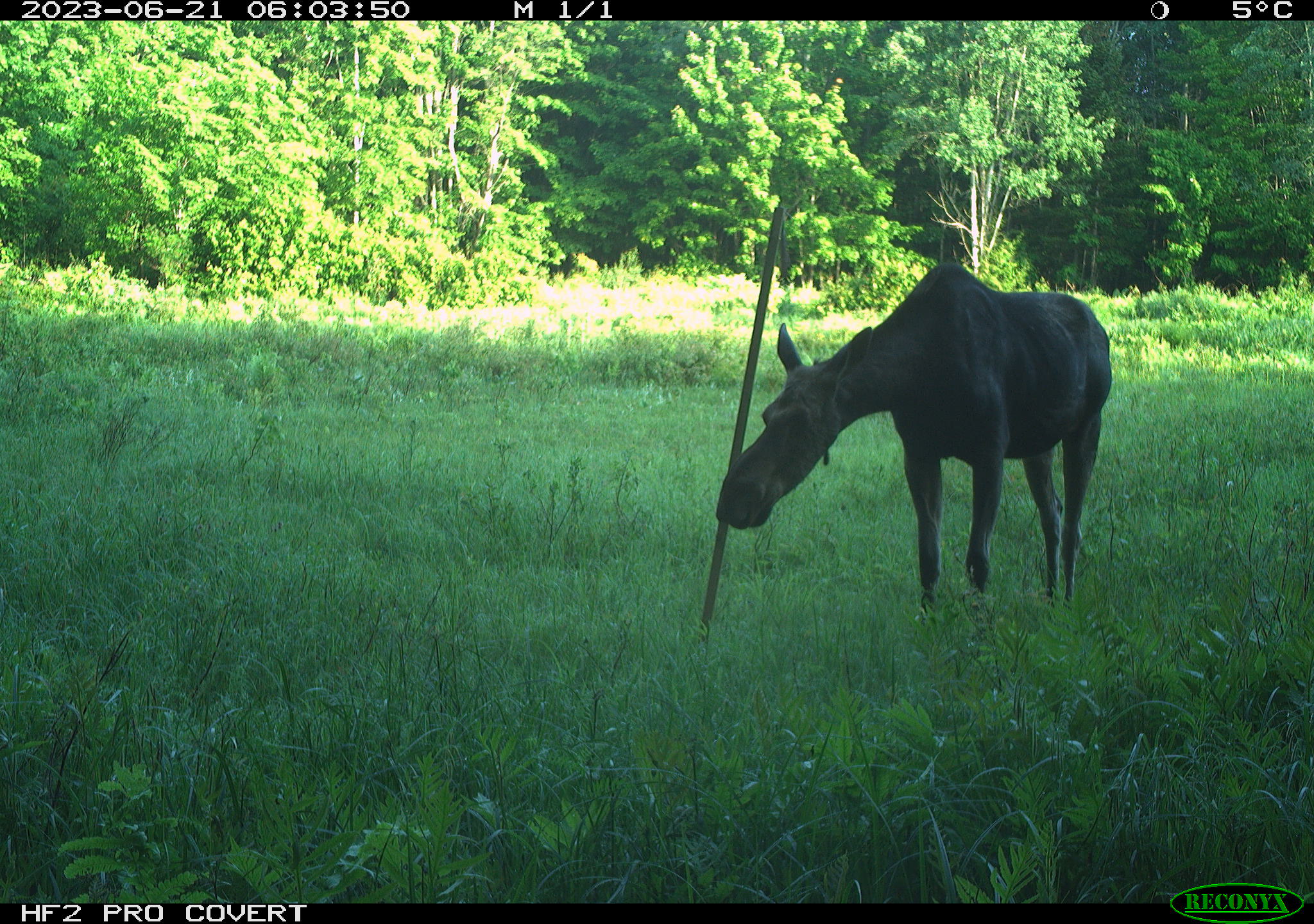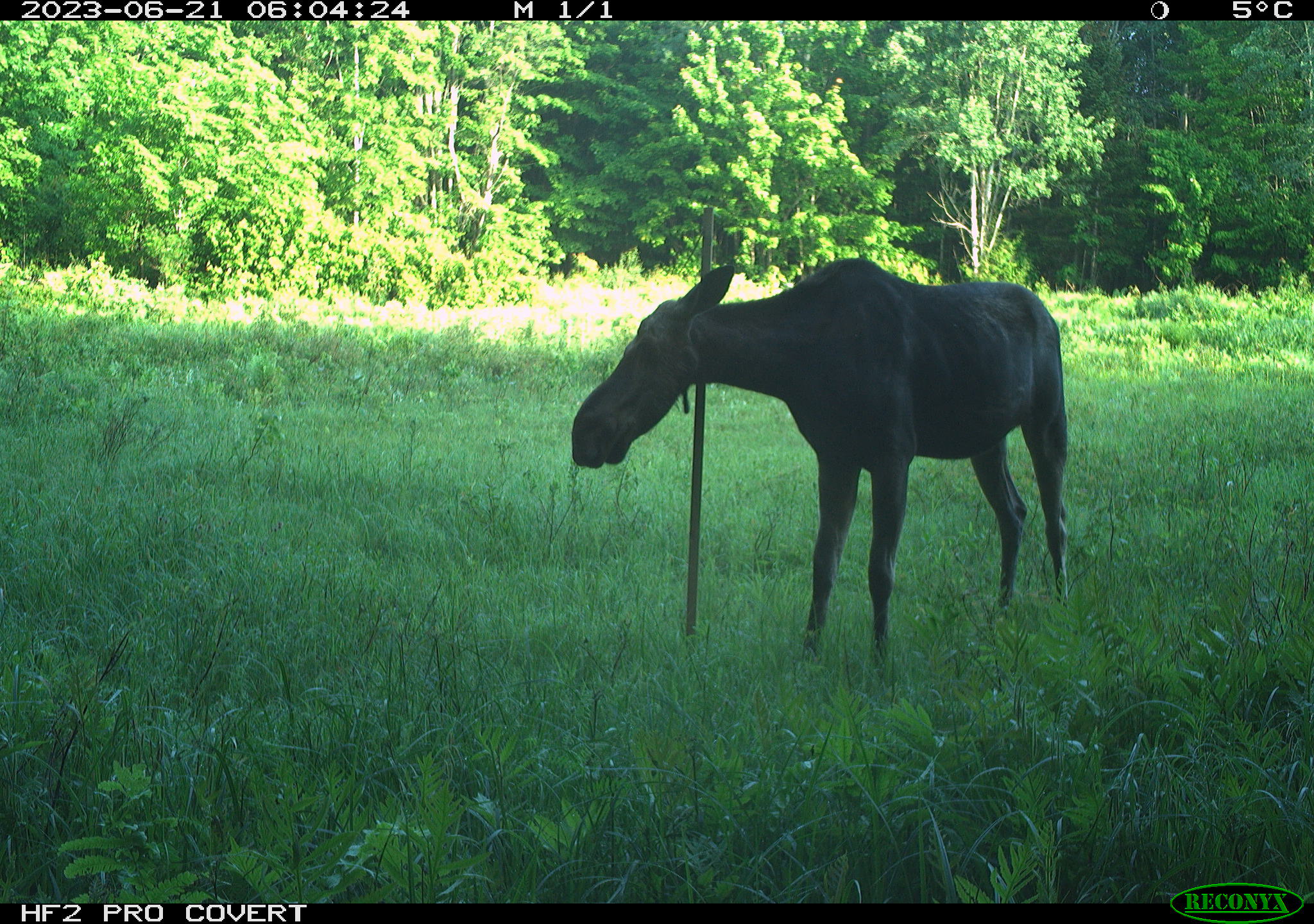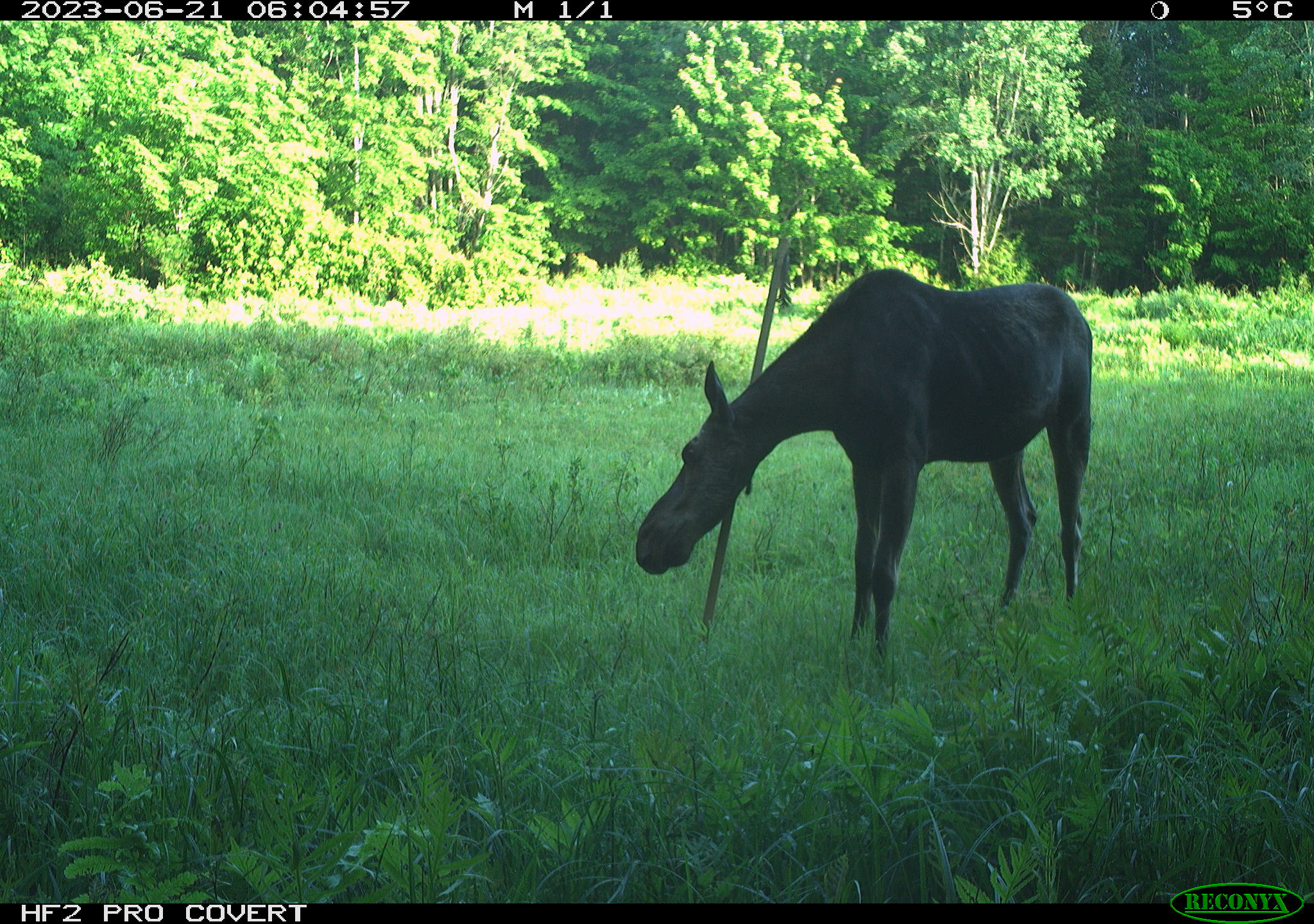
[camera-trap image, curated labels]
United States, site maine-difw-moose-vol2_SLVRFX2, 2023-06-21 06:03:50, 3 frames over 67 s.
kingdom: Animalia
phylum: Chordata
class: Mammalia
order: Artiodactyla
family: Cervidae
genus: Alces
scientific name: Alces alces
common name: moose